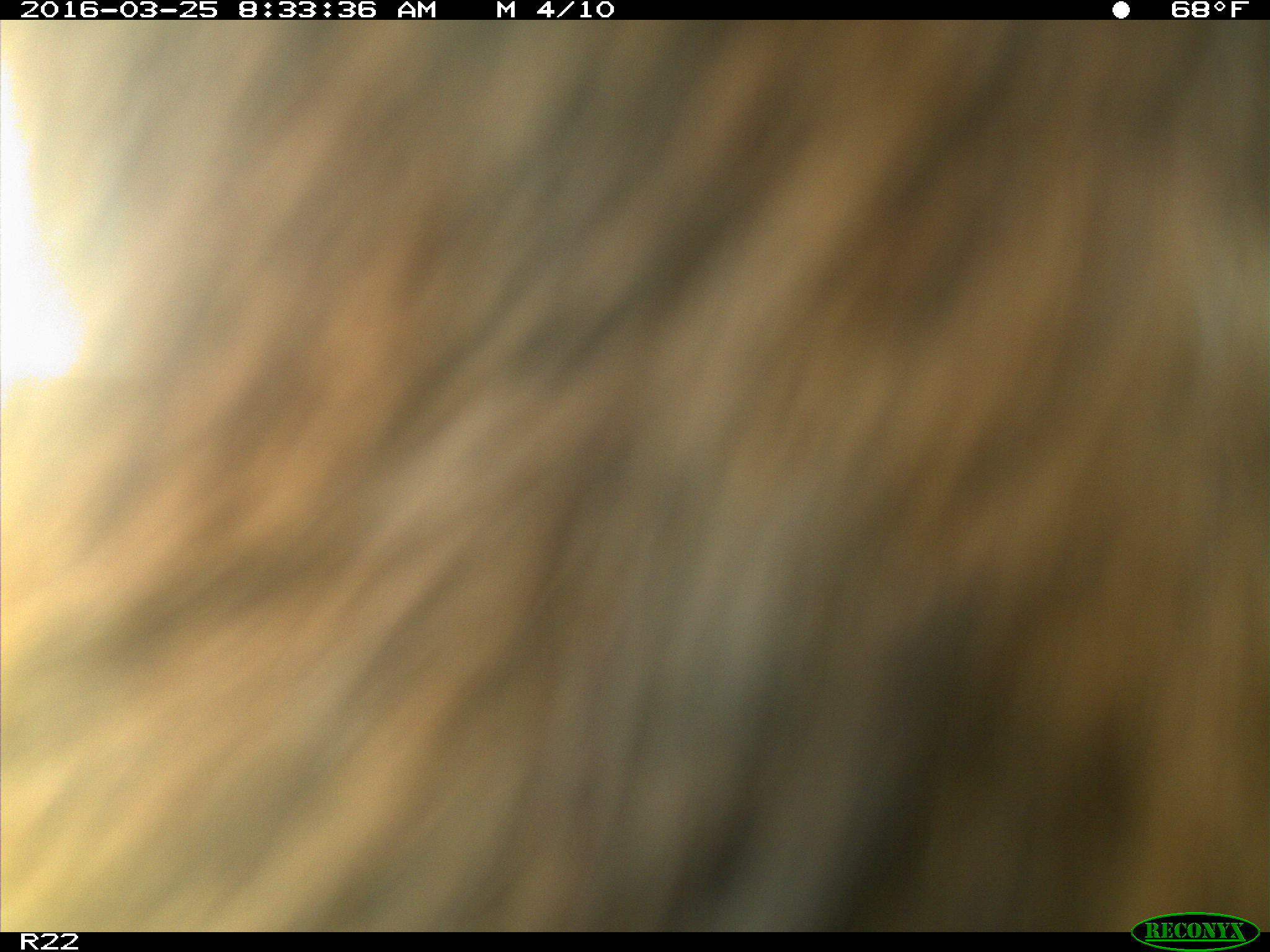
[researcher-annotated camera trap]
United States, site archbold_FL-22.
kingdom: Animalia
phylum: Chordata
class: Mammalia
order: Artiodactyla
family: Bovidae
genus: Bos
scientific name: Bos taurus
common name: domestic cow